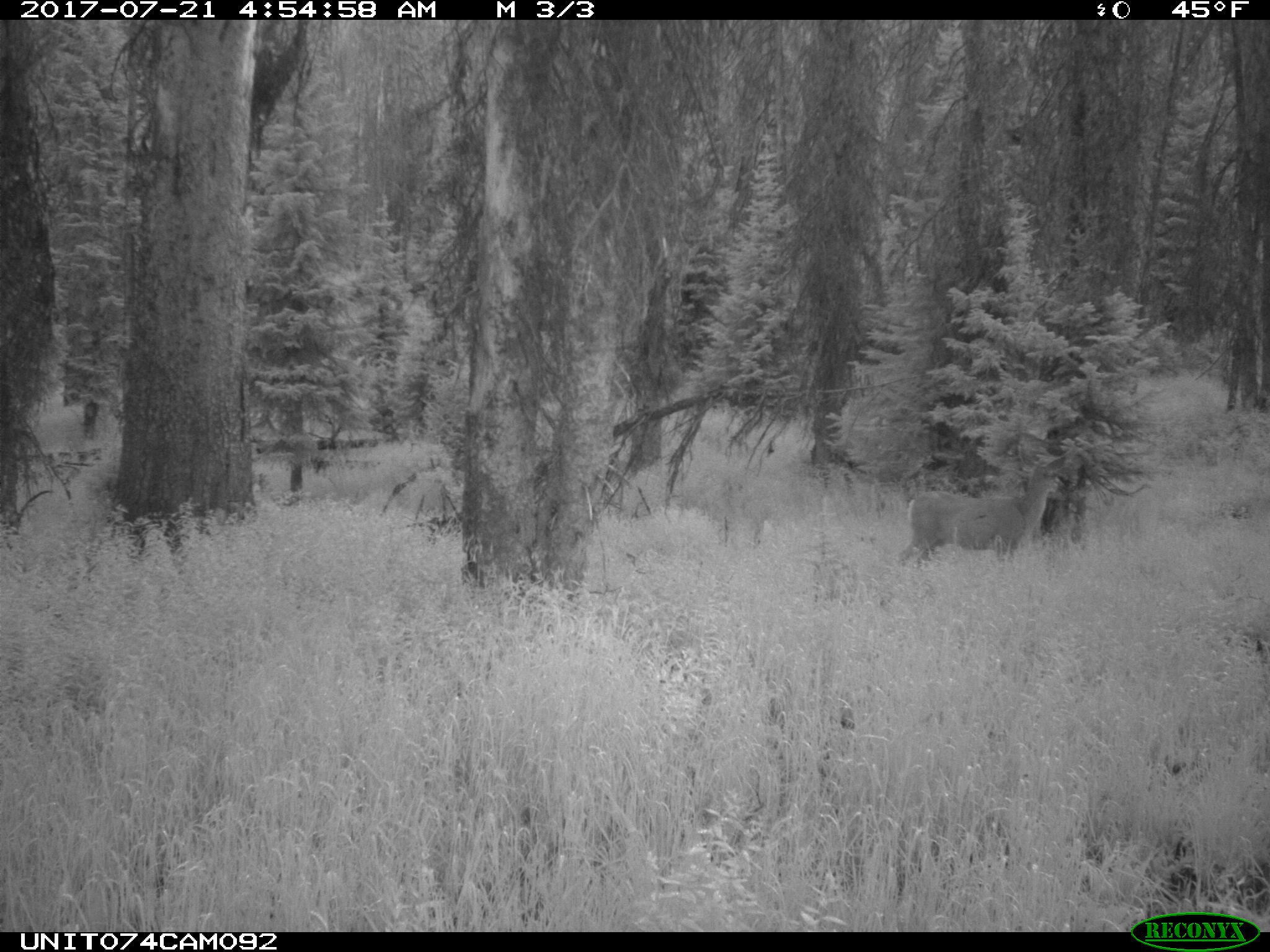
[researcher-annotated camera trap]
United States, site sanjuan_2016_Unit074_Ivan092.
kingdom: Animalia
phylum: Chordata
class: Mammalia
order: Artiodactyla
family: Cervidae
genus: Odocoileus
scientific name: Odocoileus hemionus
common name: mule deer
Odocoileus hemionus (mule deer).